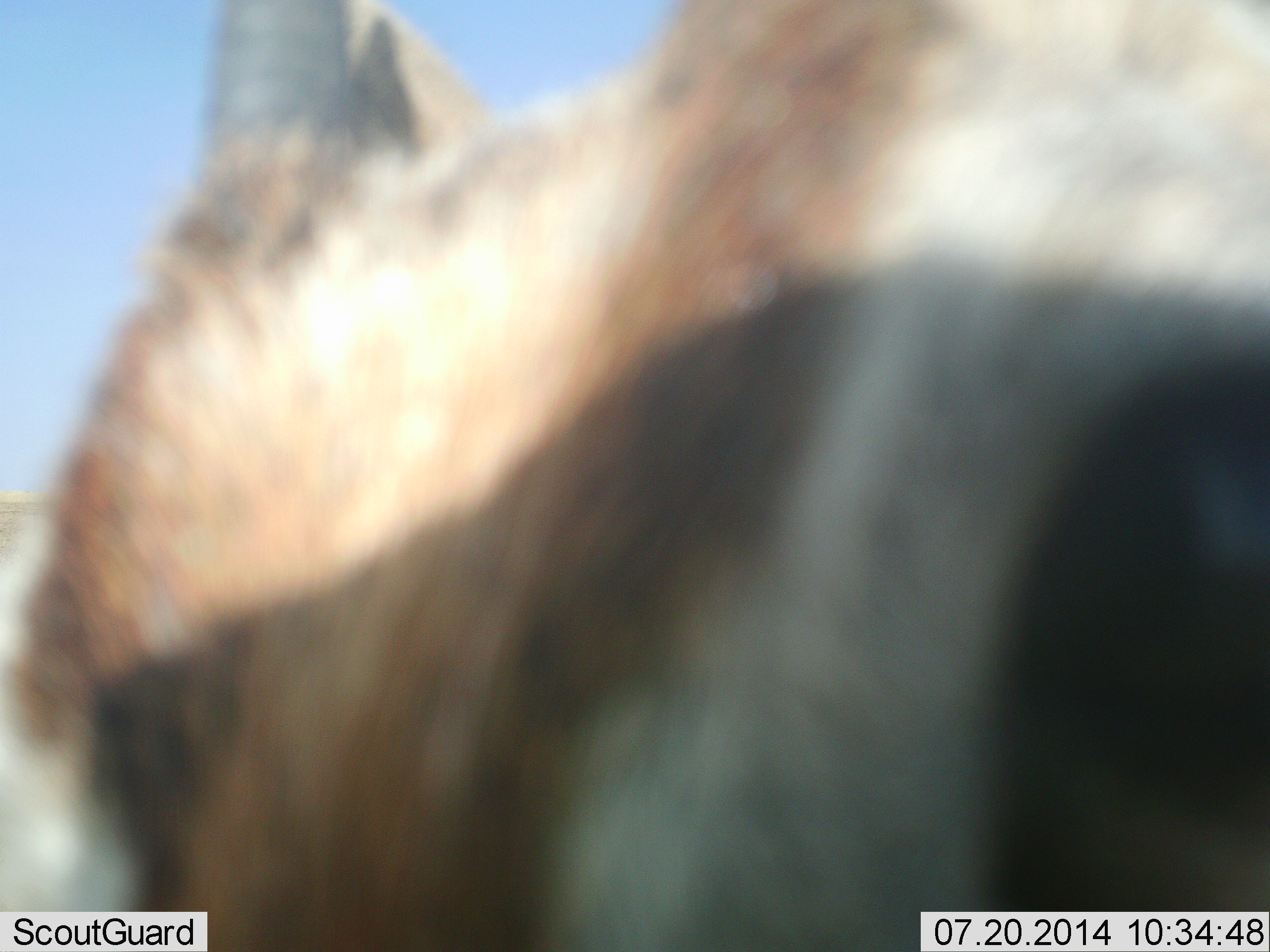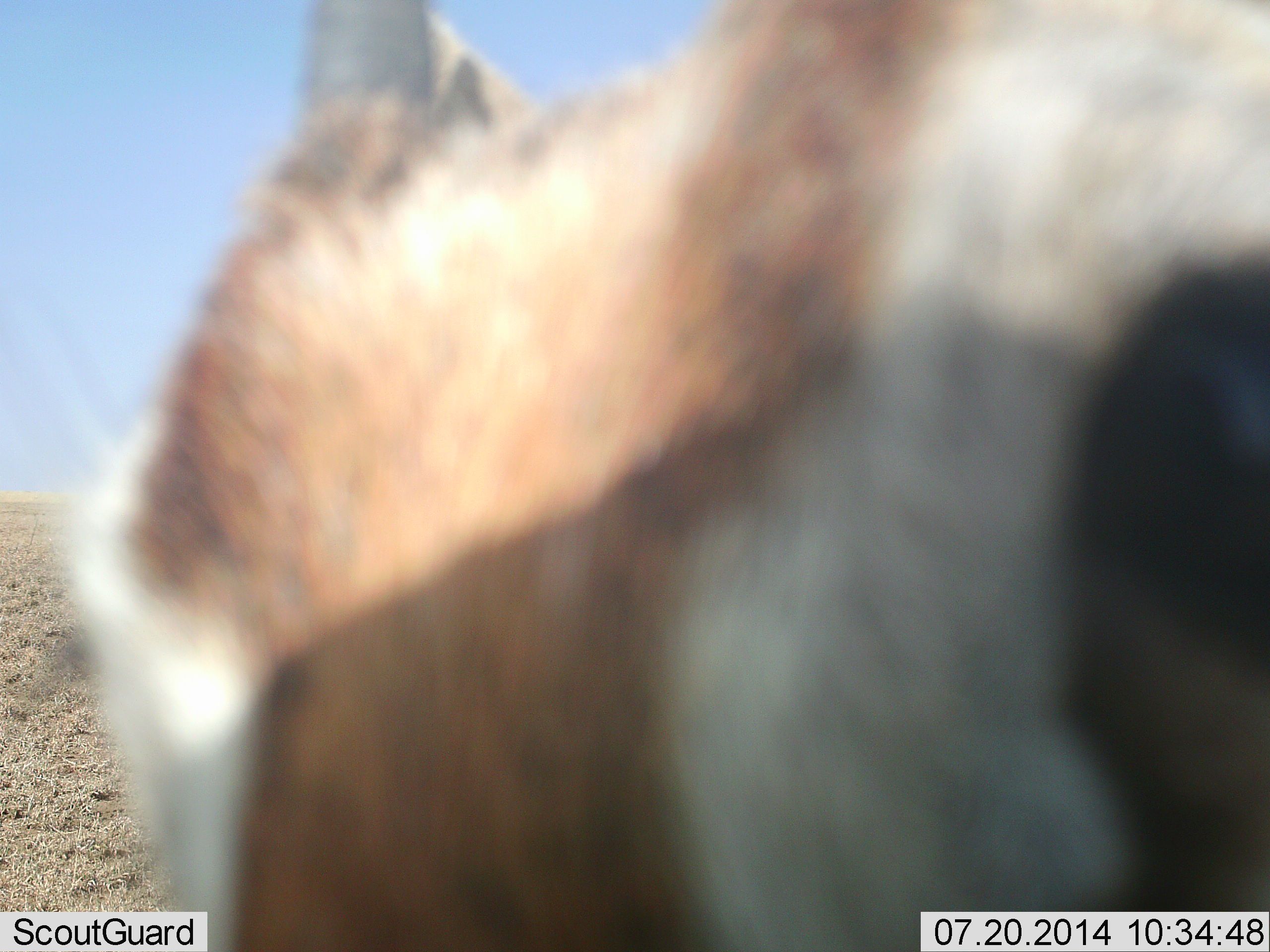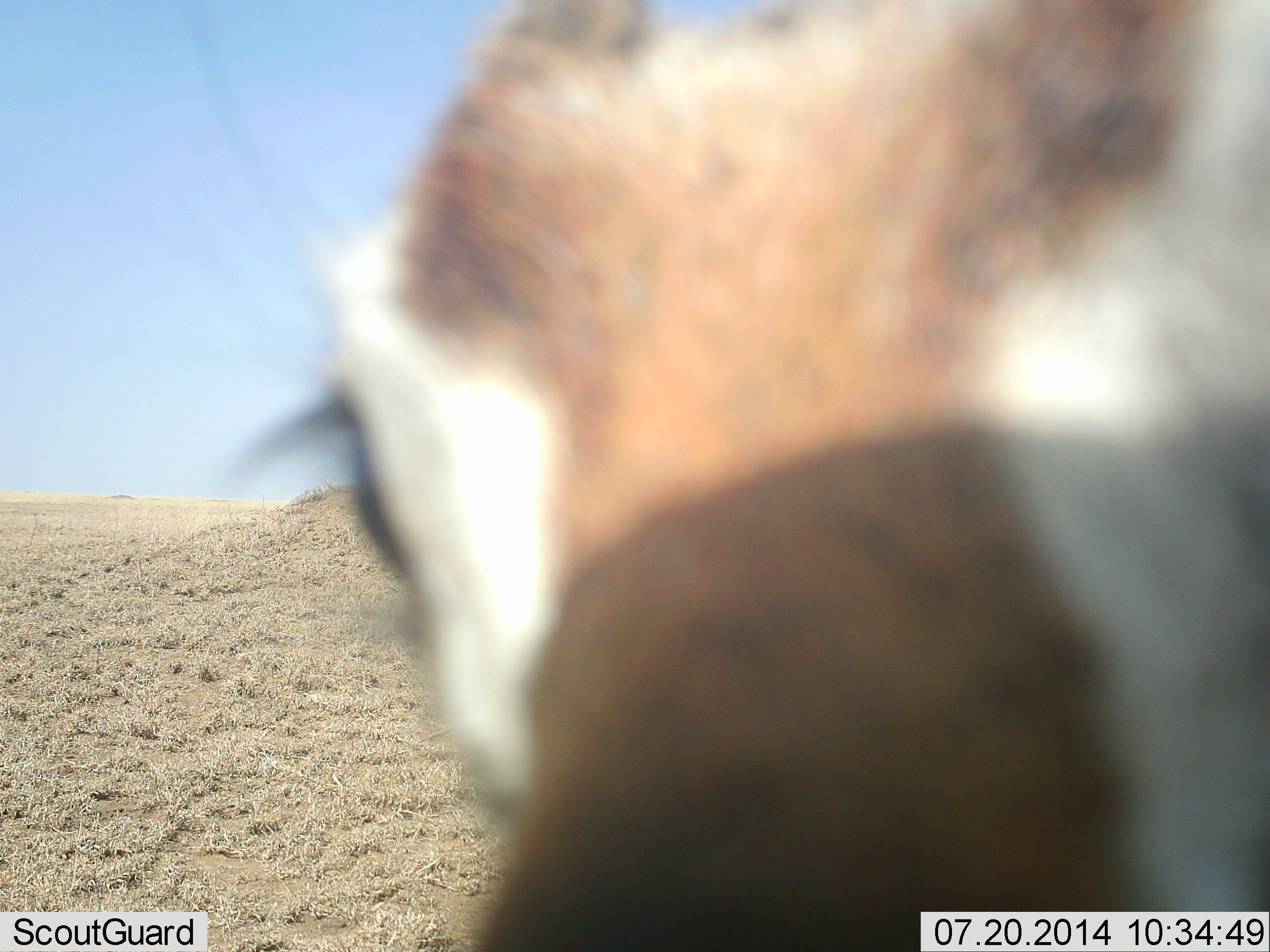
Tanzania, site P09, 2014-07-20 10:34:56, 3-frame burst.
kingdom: Animalia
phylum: Chordata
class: Mammalia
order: Artiodactyla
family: Bovidae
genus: Eudorcas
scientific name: Eudorcas thomsonii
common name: thomson's gazelle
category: gazellethomsons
Gazellethomsons (thomson's gazelle) (Eudorcas thomsonii), count 1. Behavior (volunteer vote fractions): standing 90%, resting 0%, moving 0%, interacting 10%. Young present (vote fraction): 10%. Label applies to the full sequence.